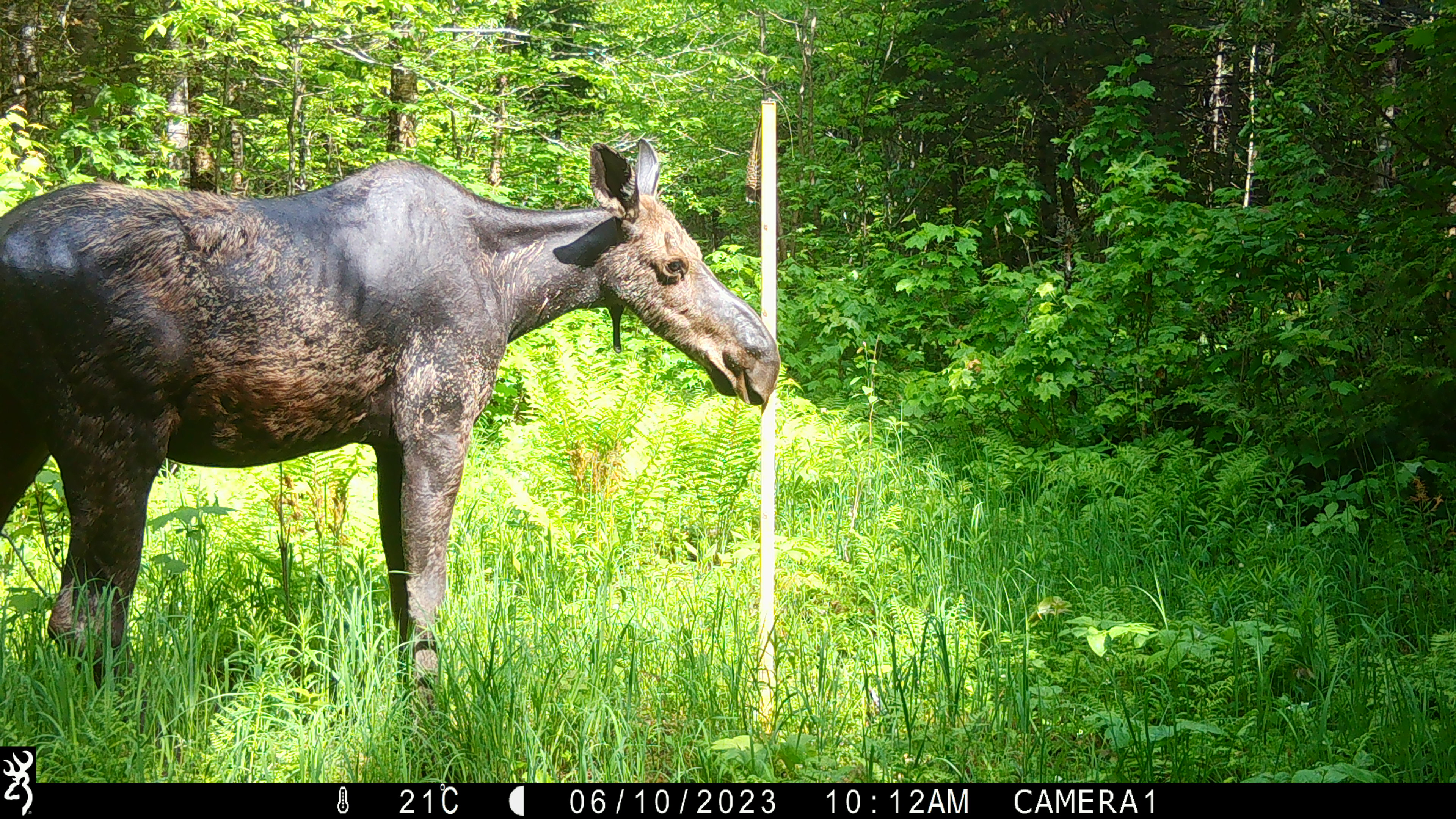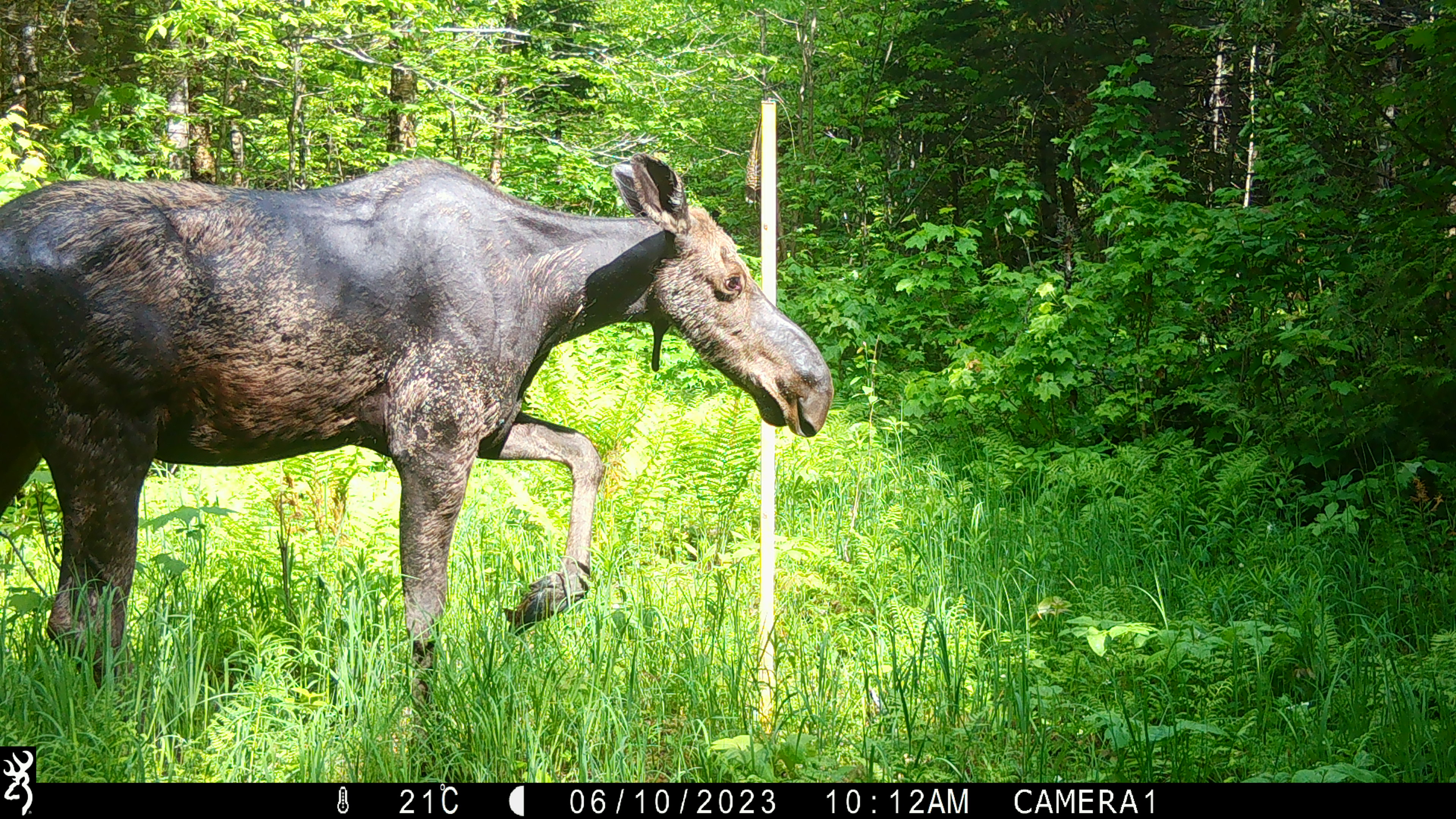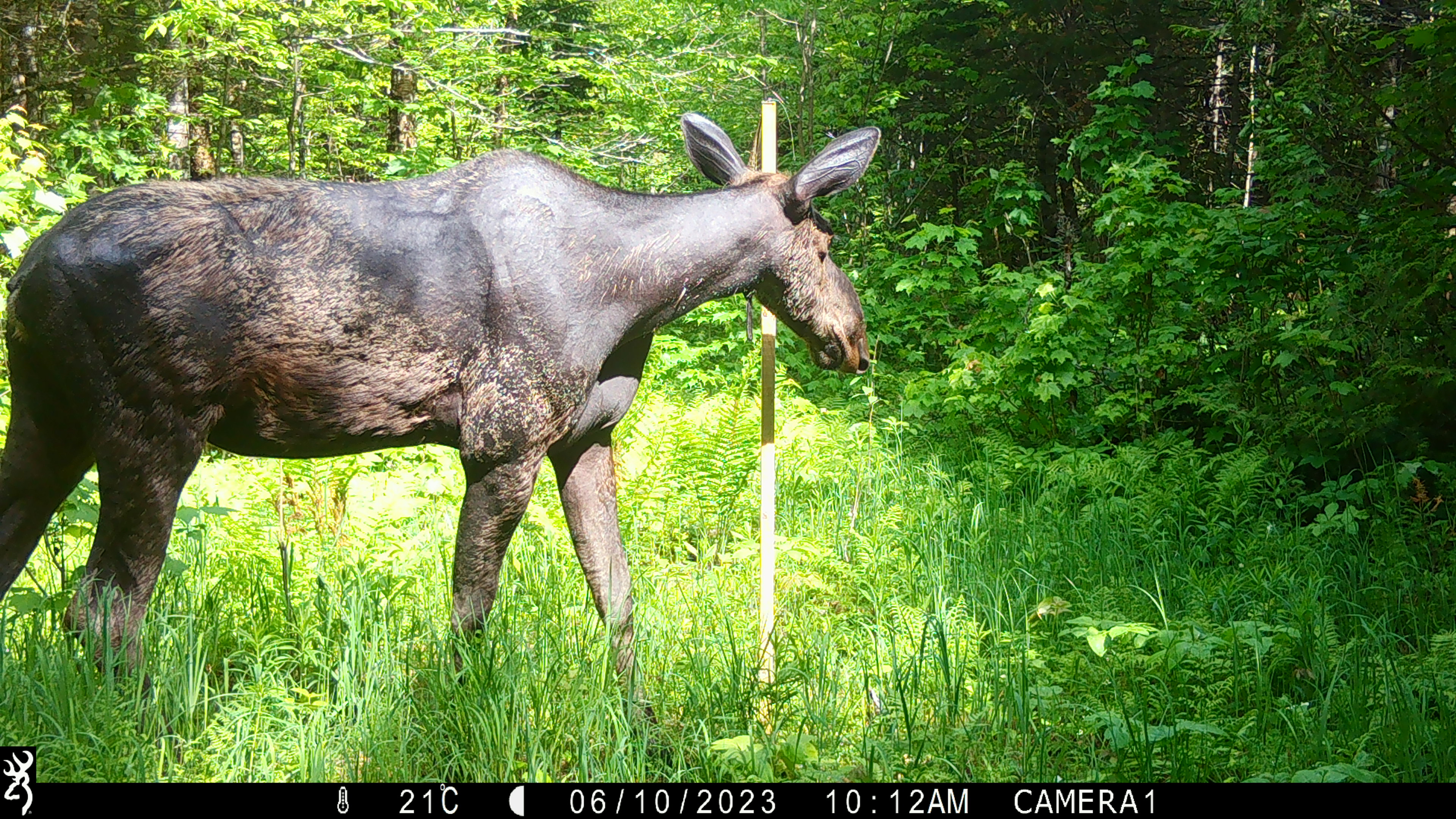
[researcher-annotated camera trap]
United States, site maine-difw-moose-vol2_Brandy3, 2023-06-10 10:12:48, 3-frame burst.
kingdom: Animalia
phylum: Chordata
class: Mammalia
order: Artiodactyla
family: Cervidae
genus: Alces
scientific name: Alces alces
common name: moose